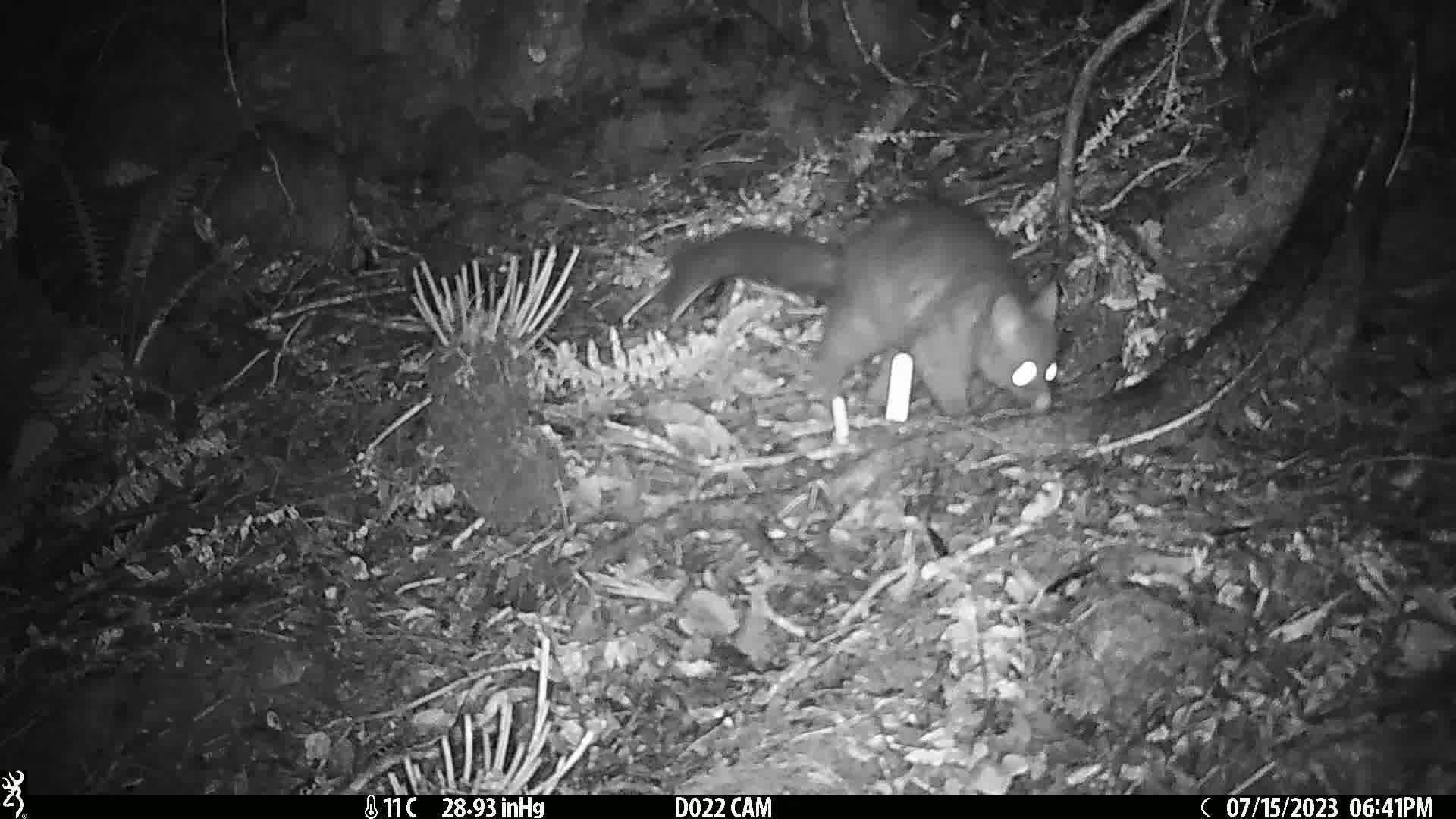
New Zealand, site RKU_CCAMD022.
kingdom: Animalia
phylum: Chordata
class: Mammalia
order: Diprotodontia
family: Phalangeridae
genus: Trichosurus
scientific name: Trichosurus vulpecula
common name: common brushtail possum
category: possum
Possum (common brushtail possum) (Trichosurus vulpecula).